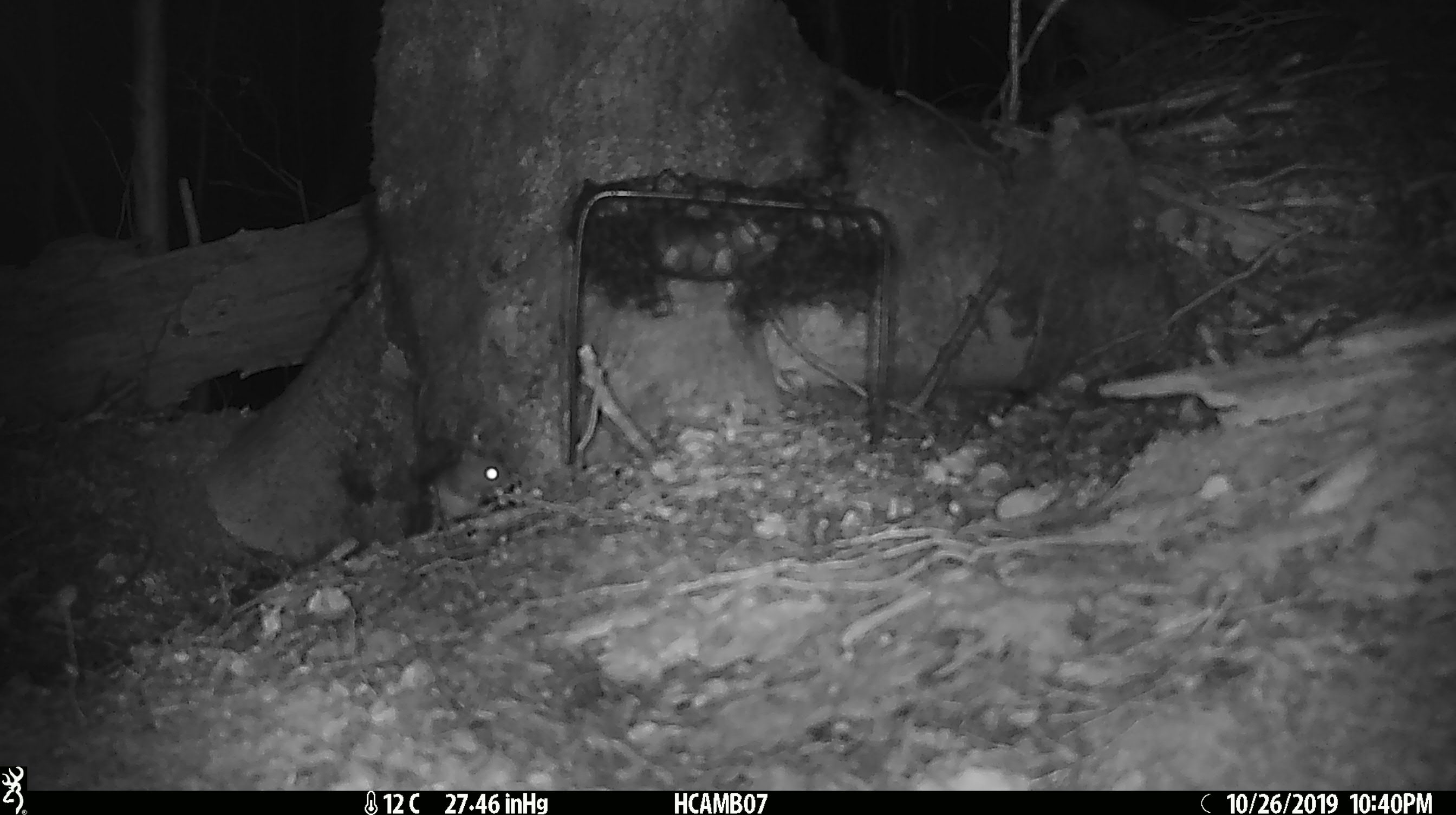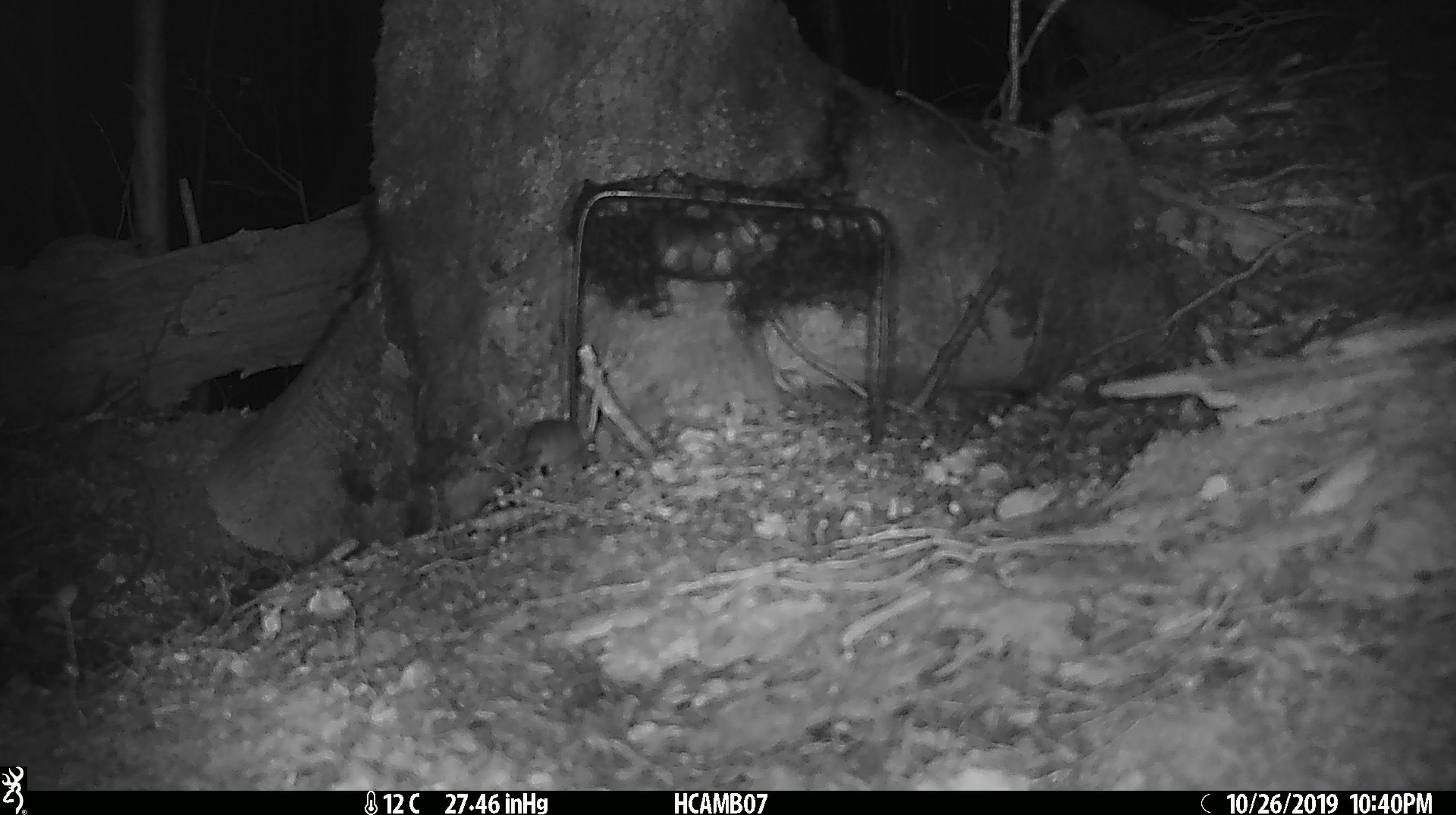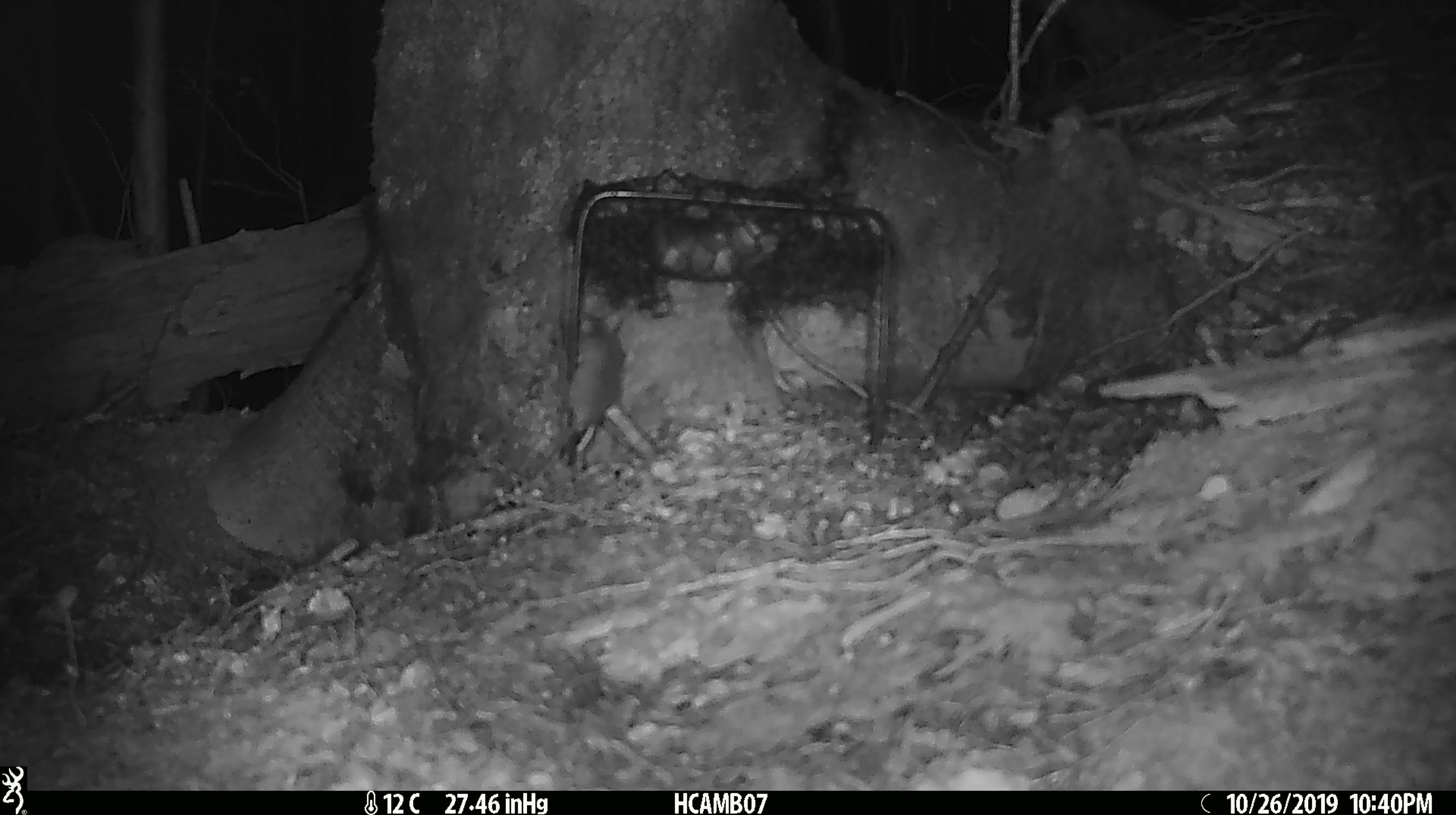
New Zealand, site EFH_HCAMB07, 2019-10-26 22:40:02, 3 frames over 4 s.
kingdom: Animalia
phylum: Chordata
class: Mammalia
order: Rodentia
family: Muridae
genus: Mus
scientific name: Mus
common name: mouse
Mouse (Mus).